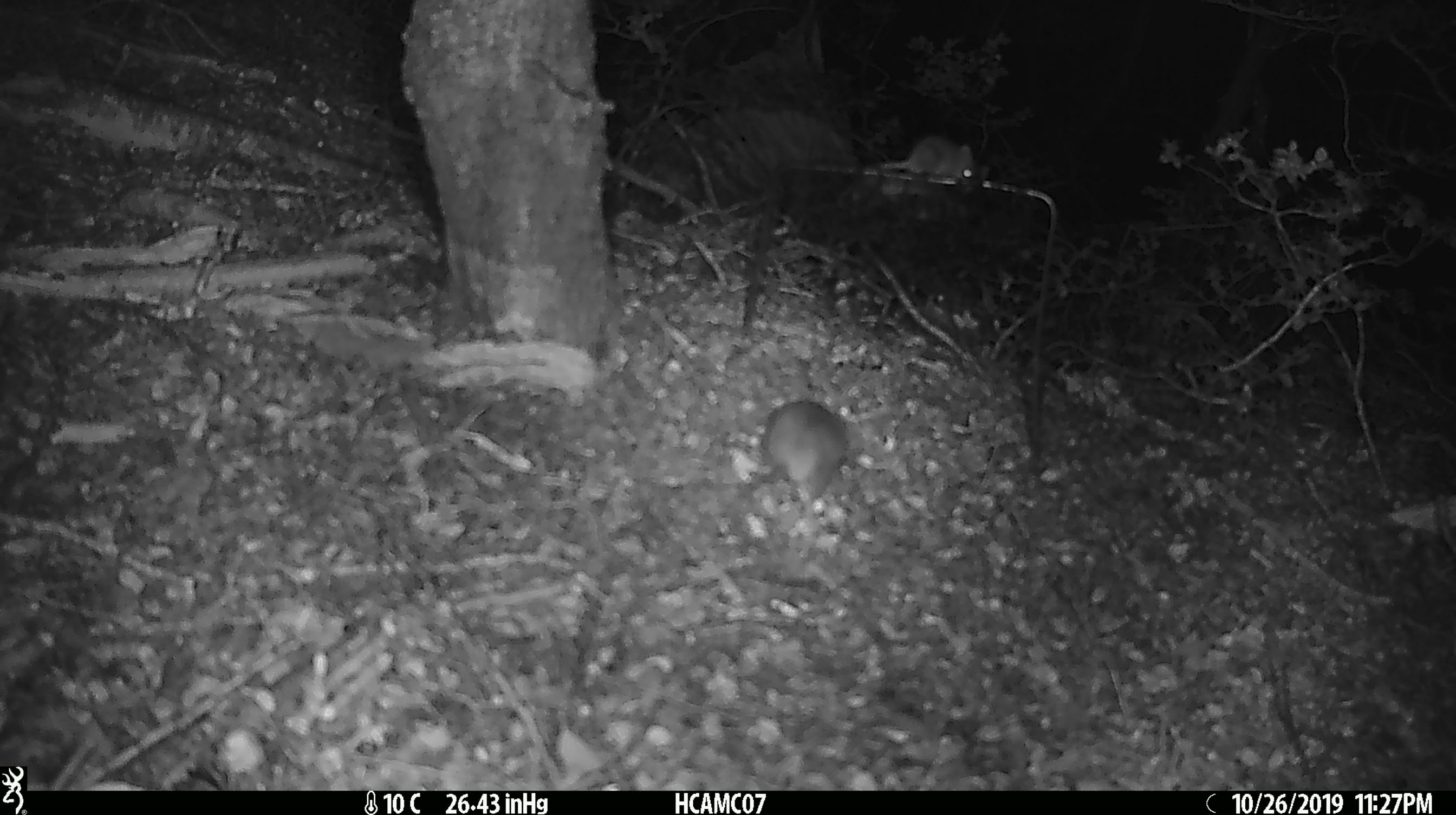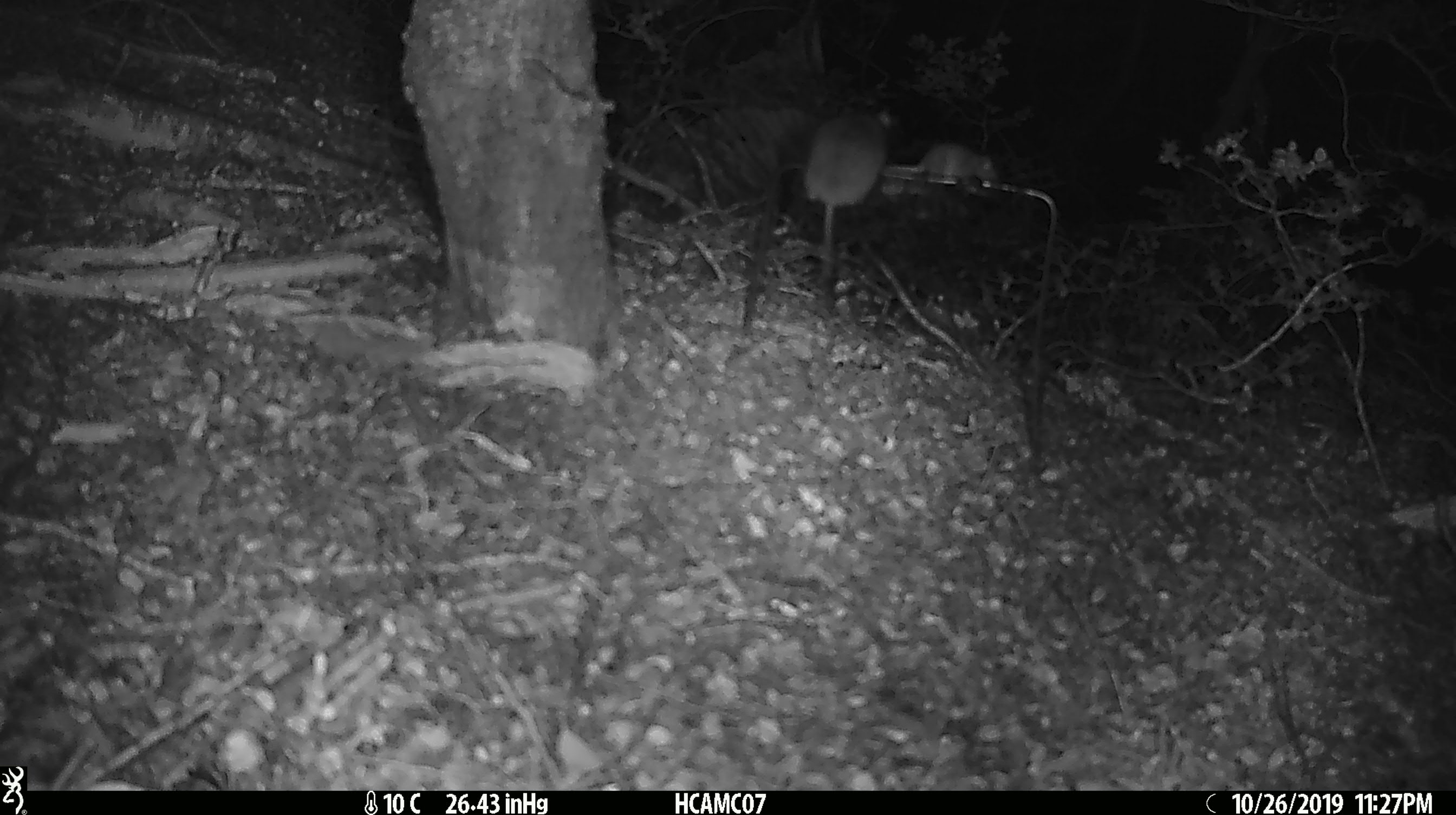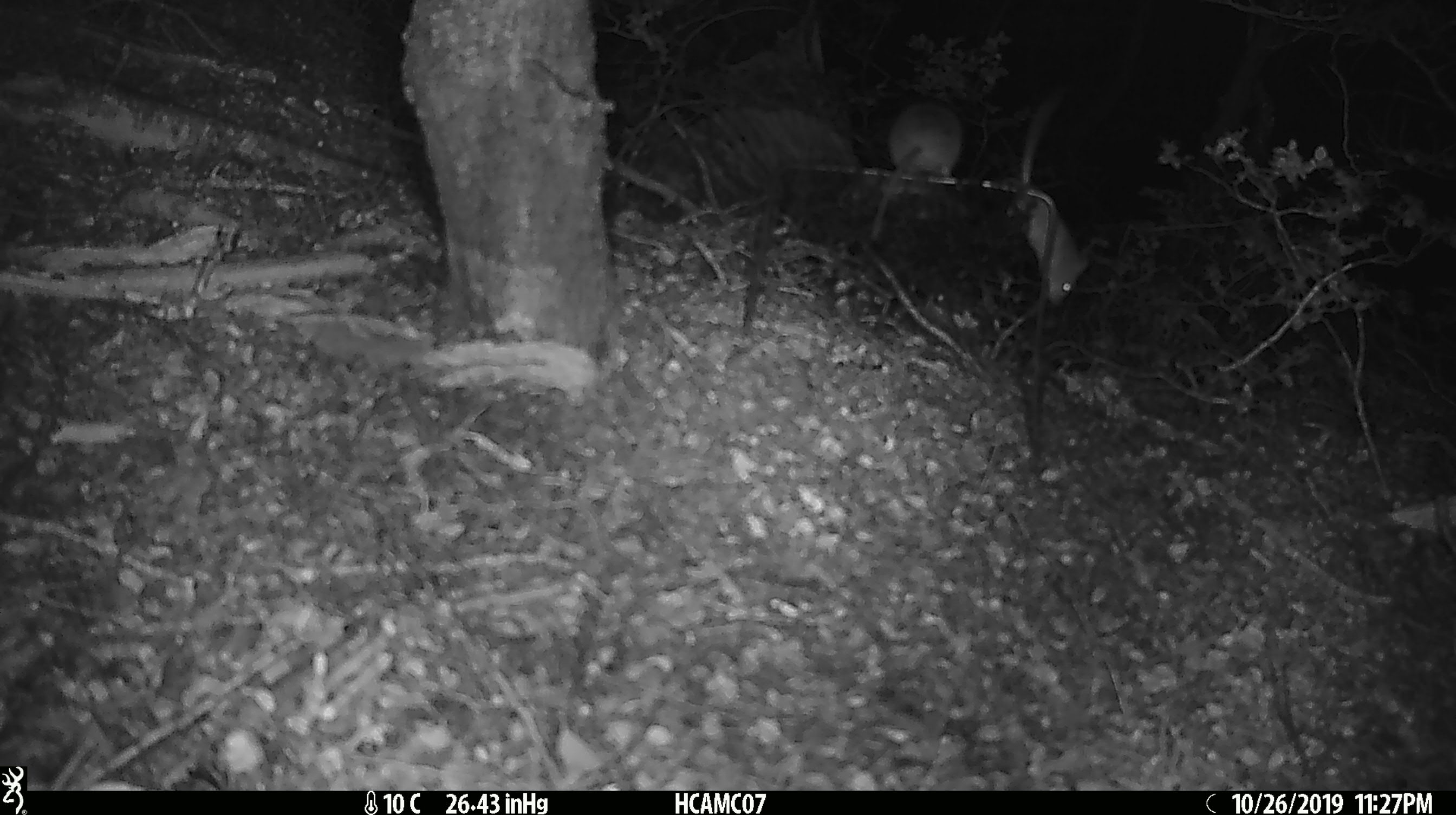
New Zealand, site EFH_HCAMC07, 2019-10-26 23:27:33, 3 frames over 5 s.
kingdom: Animalia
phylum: Chordata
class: Mammalia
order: Rodentia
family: Muridae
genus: Mus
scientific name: Mus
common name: mouse